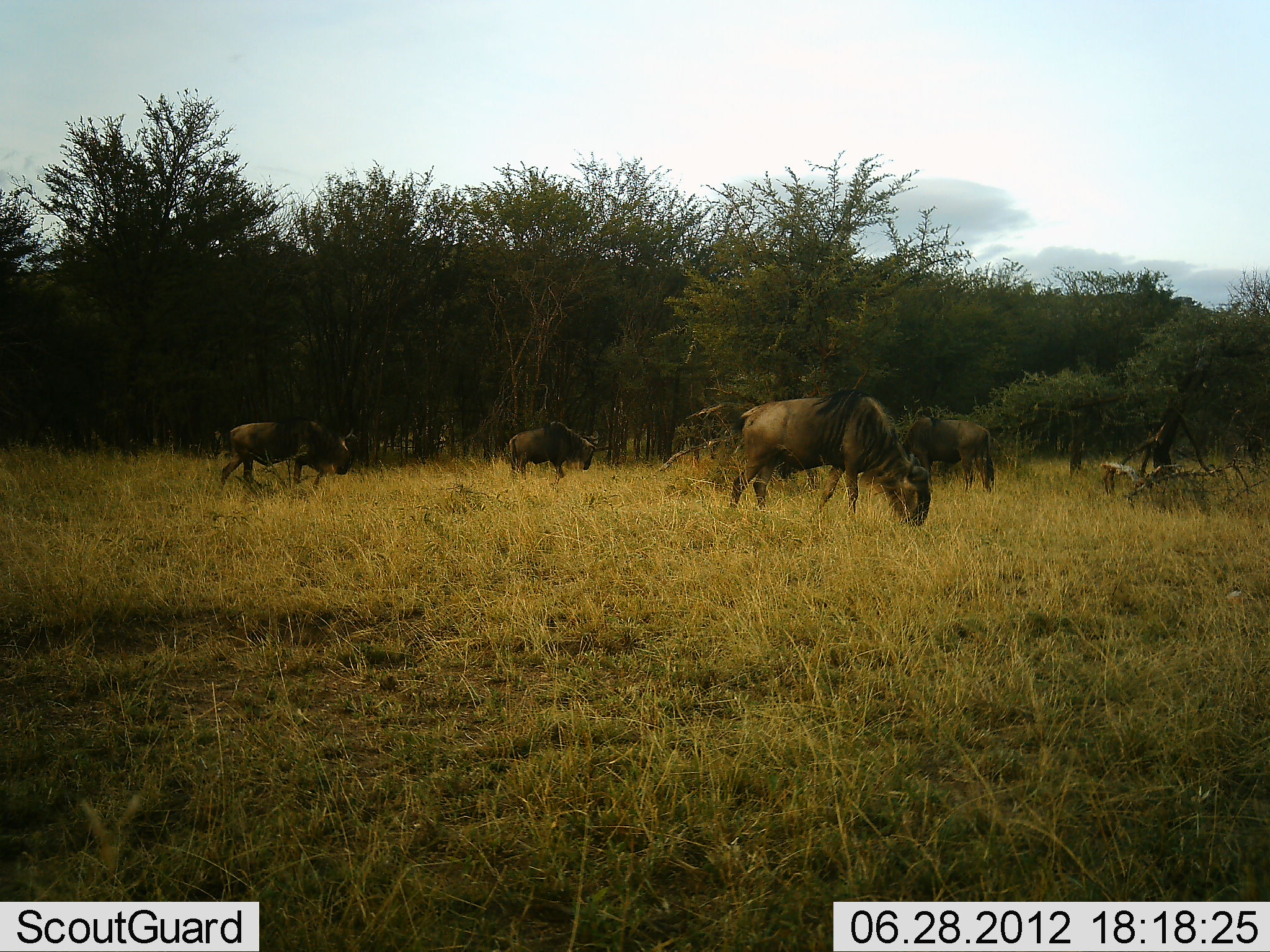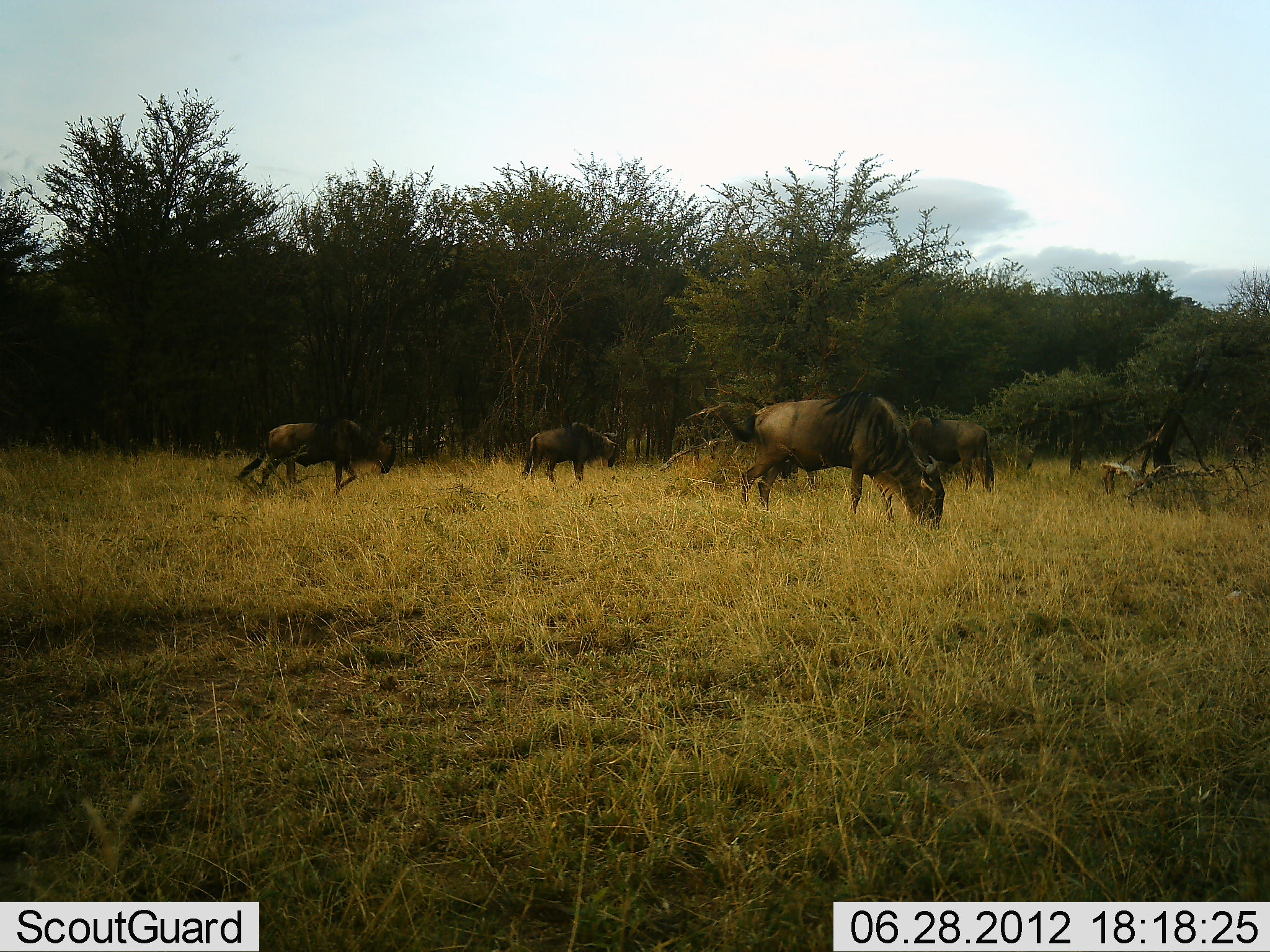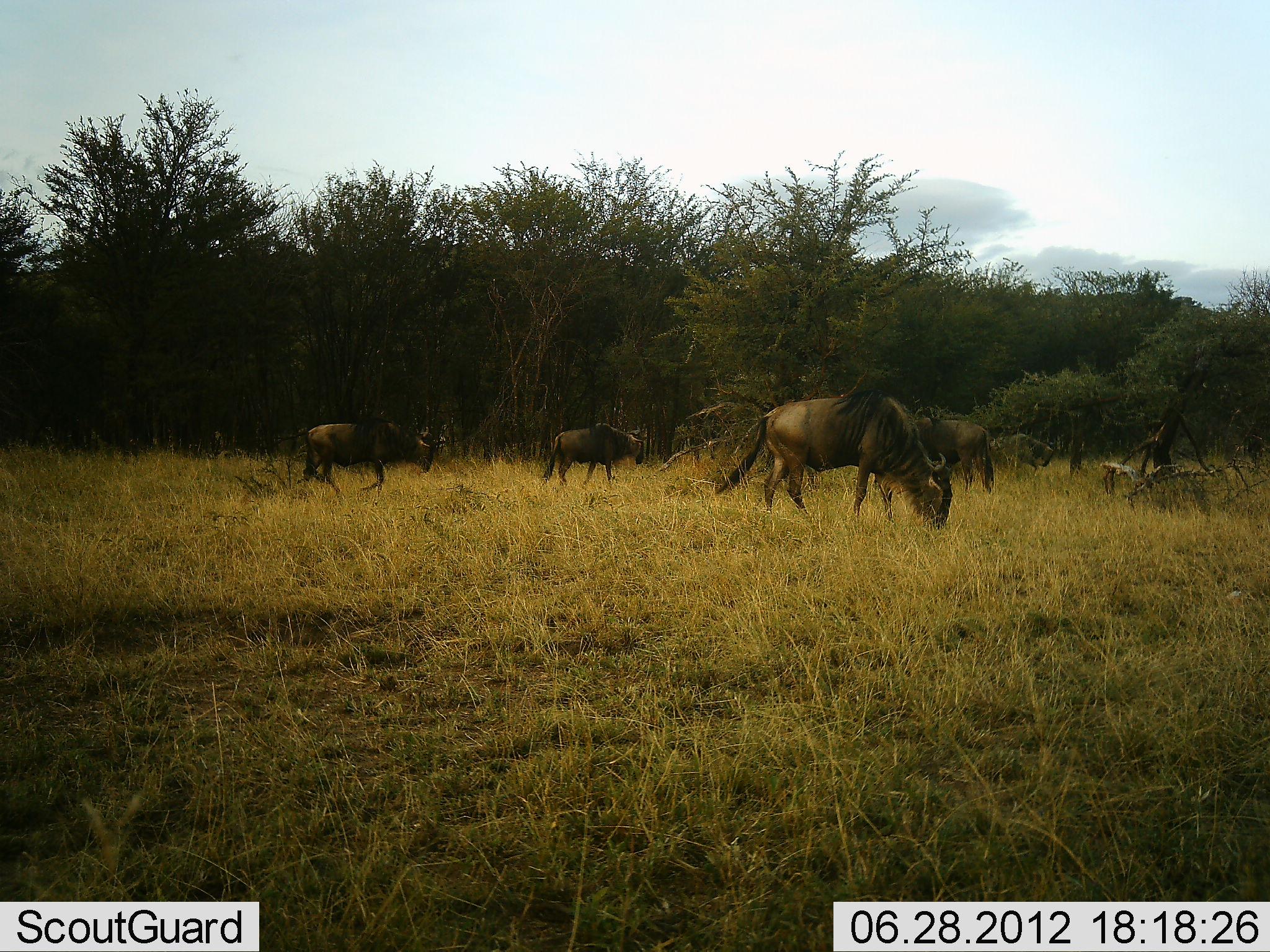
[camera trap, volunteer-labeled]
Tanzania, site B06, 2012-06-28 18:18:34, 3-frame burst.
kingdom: Animalia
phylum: Chordata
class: Mammalia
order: Artiodactyla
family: Bovidae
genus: Connochaetes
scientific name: Connochaetes taurinus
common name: blue wildebeest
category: wildebeest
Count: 5.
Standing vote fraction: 50%.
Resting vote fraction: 10%.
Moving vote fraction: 80%.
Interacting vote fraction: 0%.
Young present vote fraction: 0%.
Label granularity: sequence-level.